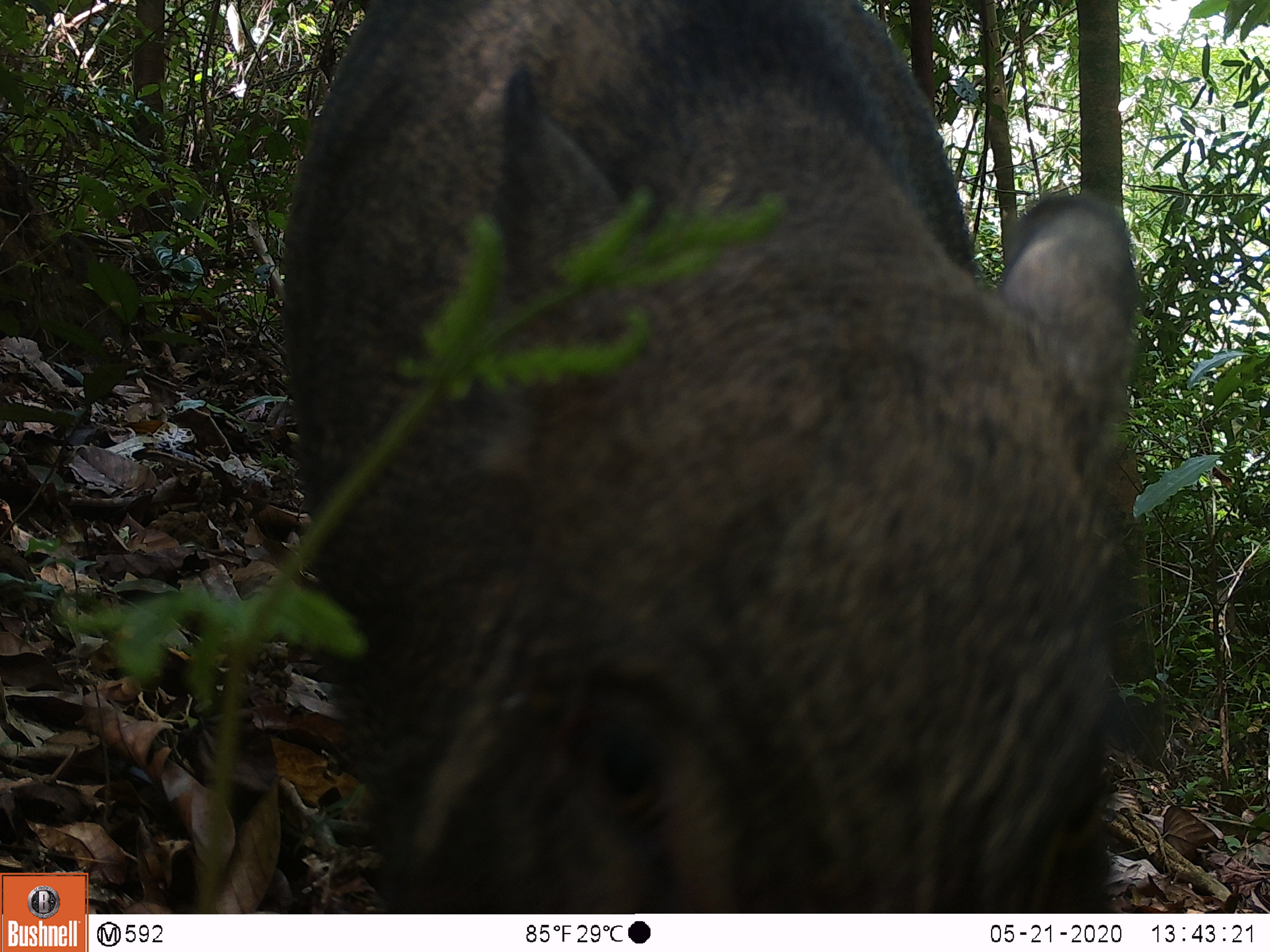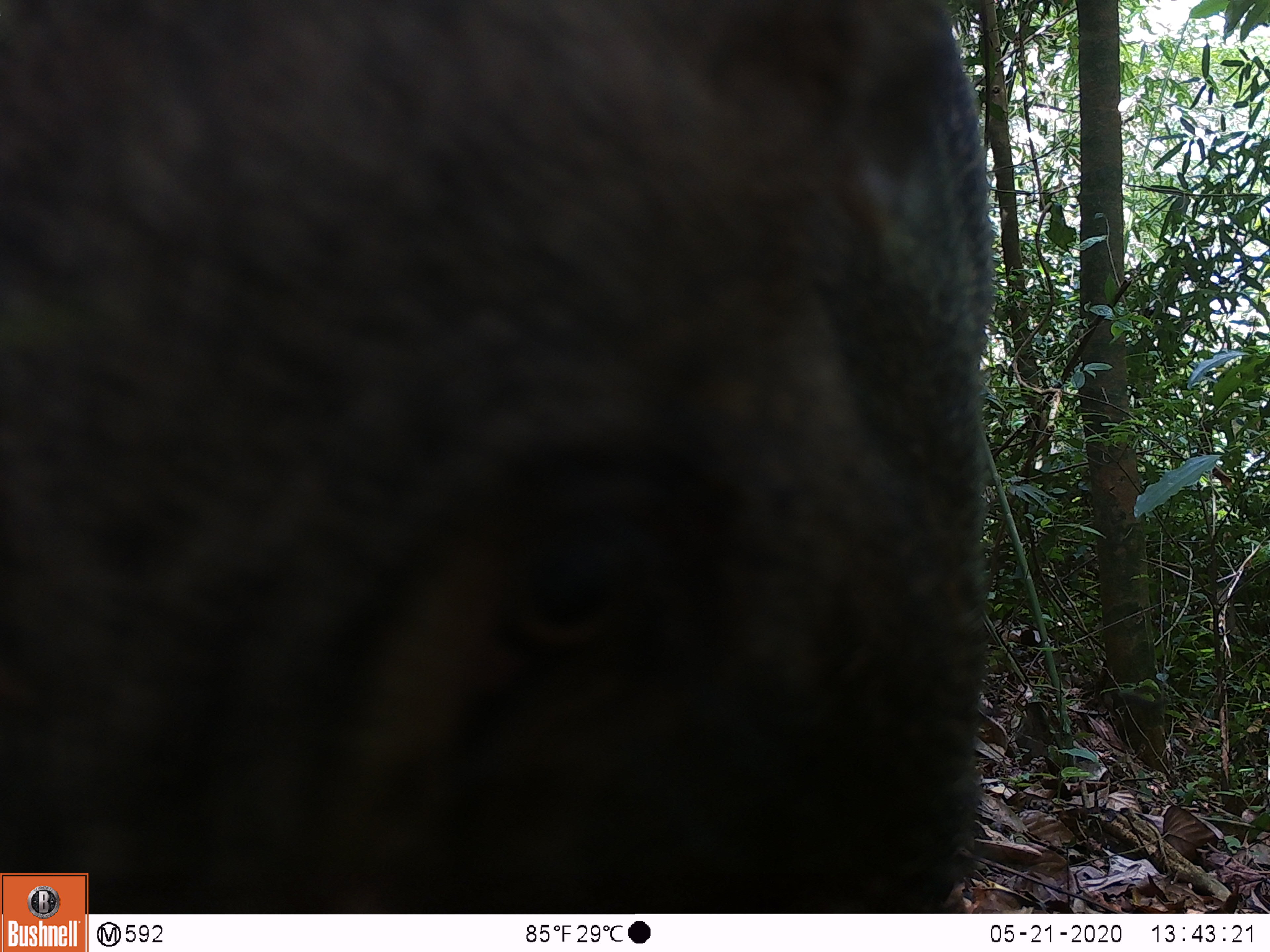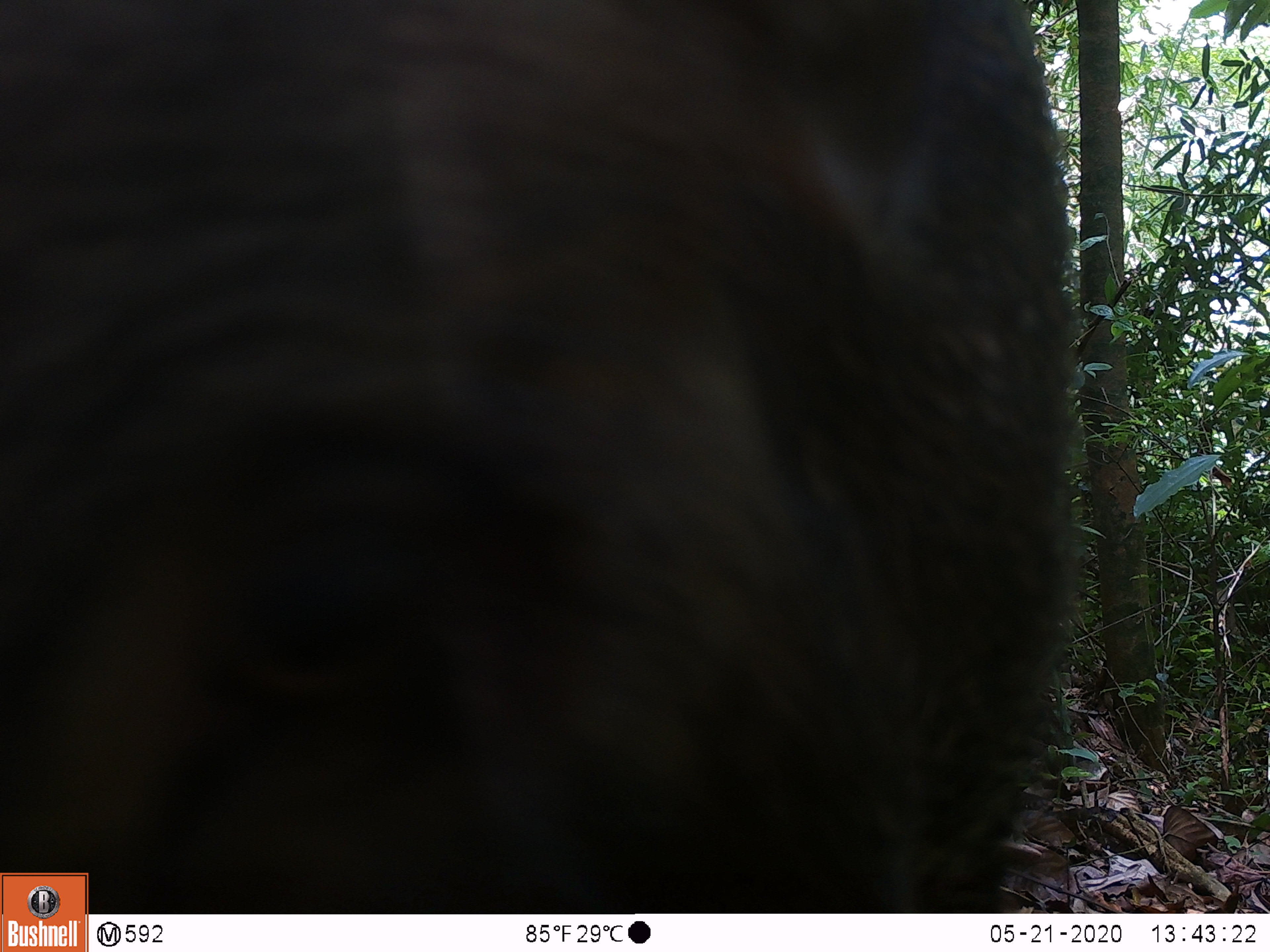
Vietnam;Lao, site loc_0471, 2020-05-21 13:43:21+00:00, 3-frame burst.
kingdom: Animalia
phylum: Chordata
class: Mammalia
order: Artiodactyla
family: Suidae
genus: Sus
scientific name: Sus scrofa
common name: eurasian wild pig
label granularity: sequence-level